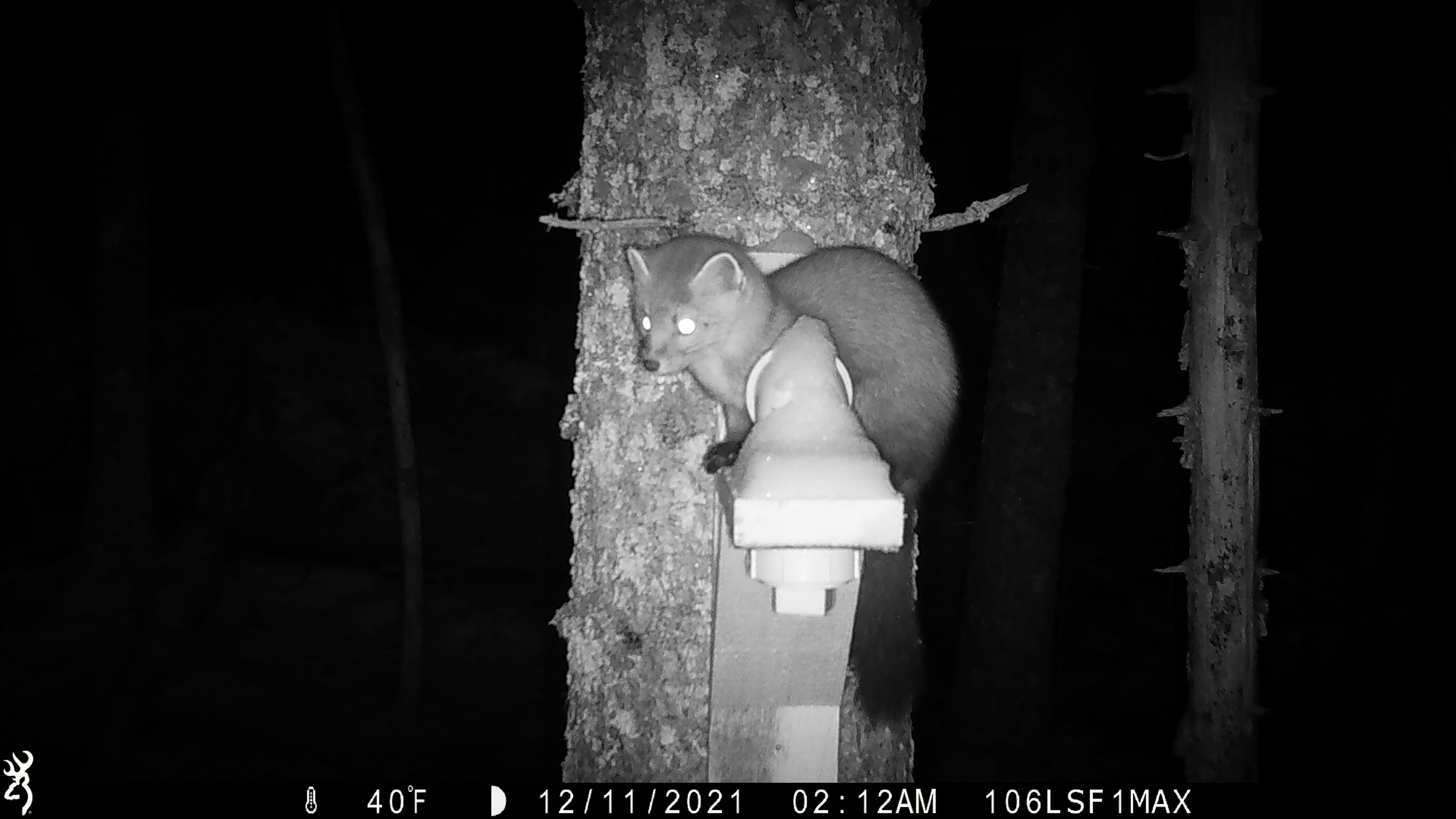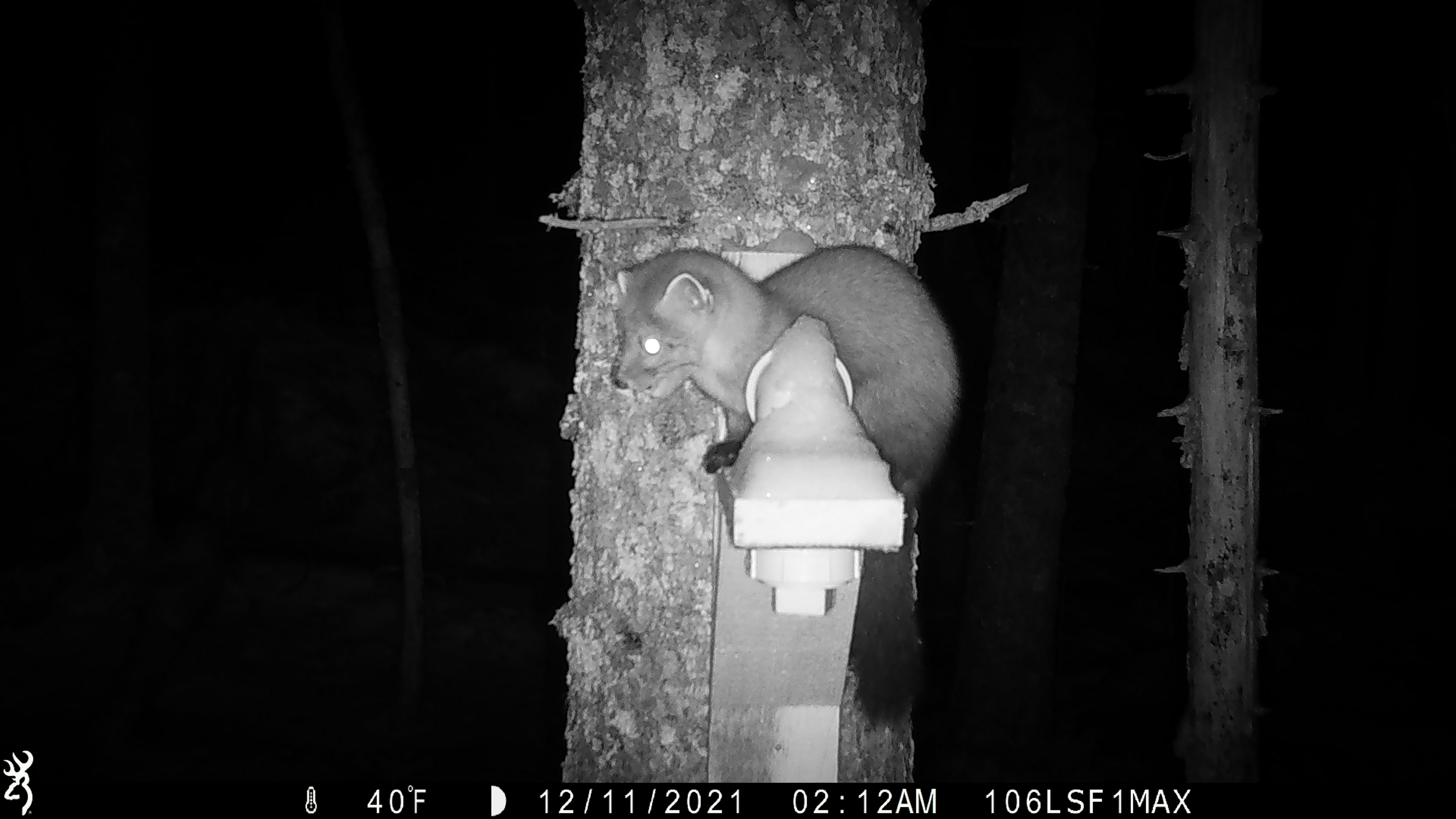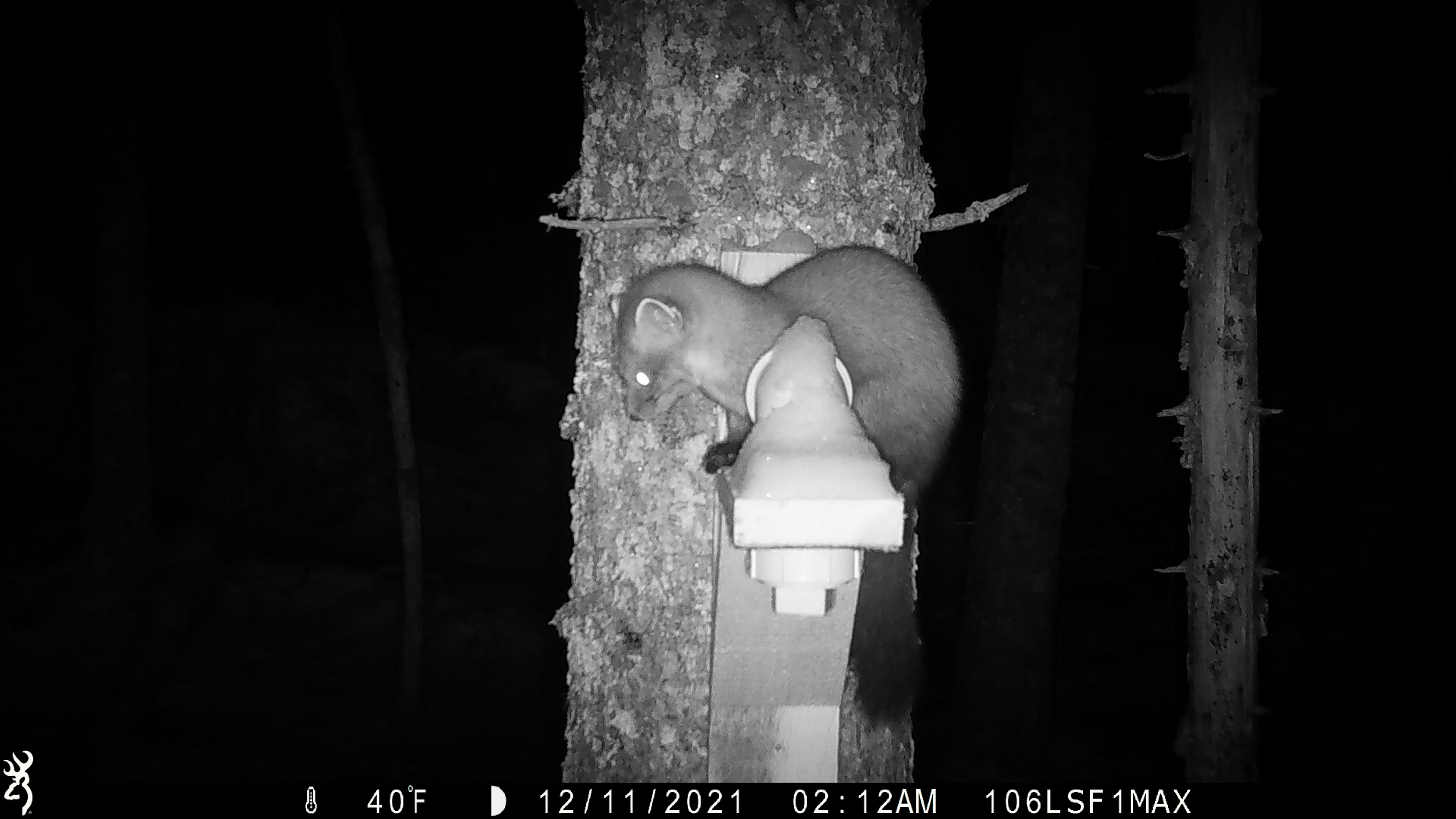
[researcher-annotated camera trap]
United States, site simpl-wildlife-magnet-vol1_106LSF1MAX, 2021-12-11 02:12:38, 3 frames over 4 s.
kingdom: Animalia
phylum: Chordata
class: Mammalia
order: Carnivora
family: Mustelidae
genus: Martes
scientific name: Martes americana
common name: american marten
American marten (Martes americana).